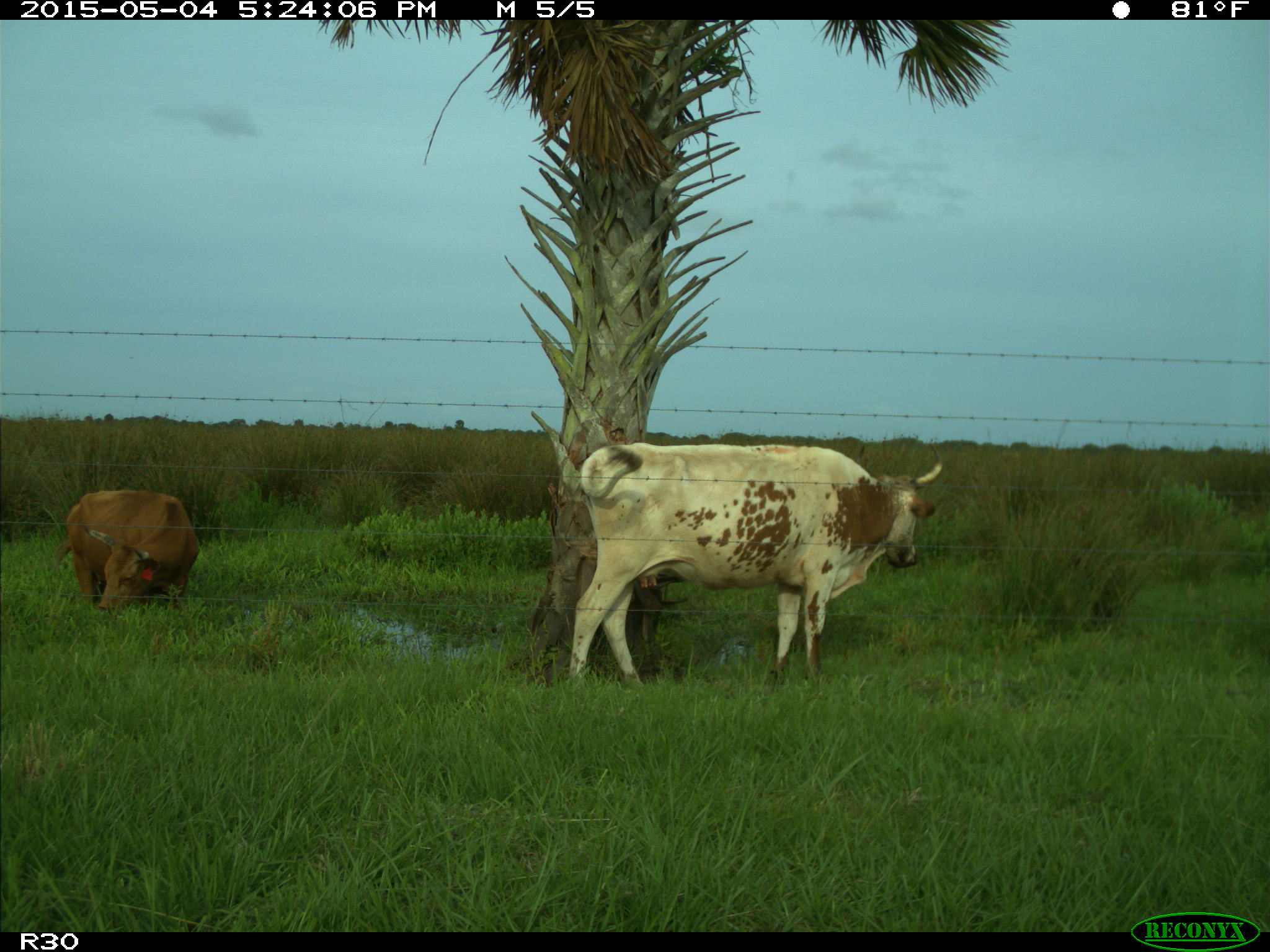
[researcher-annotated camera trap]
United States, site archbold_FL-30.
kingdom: Animalia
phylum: Chordata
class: Mammalia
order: Artiodactyla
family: Bovidae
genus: Bos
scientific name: Bos taurus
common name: domestic cow